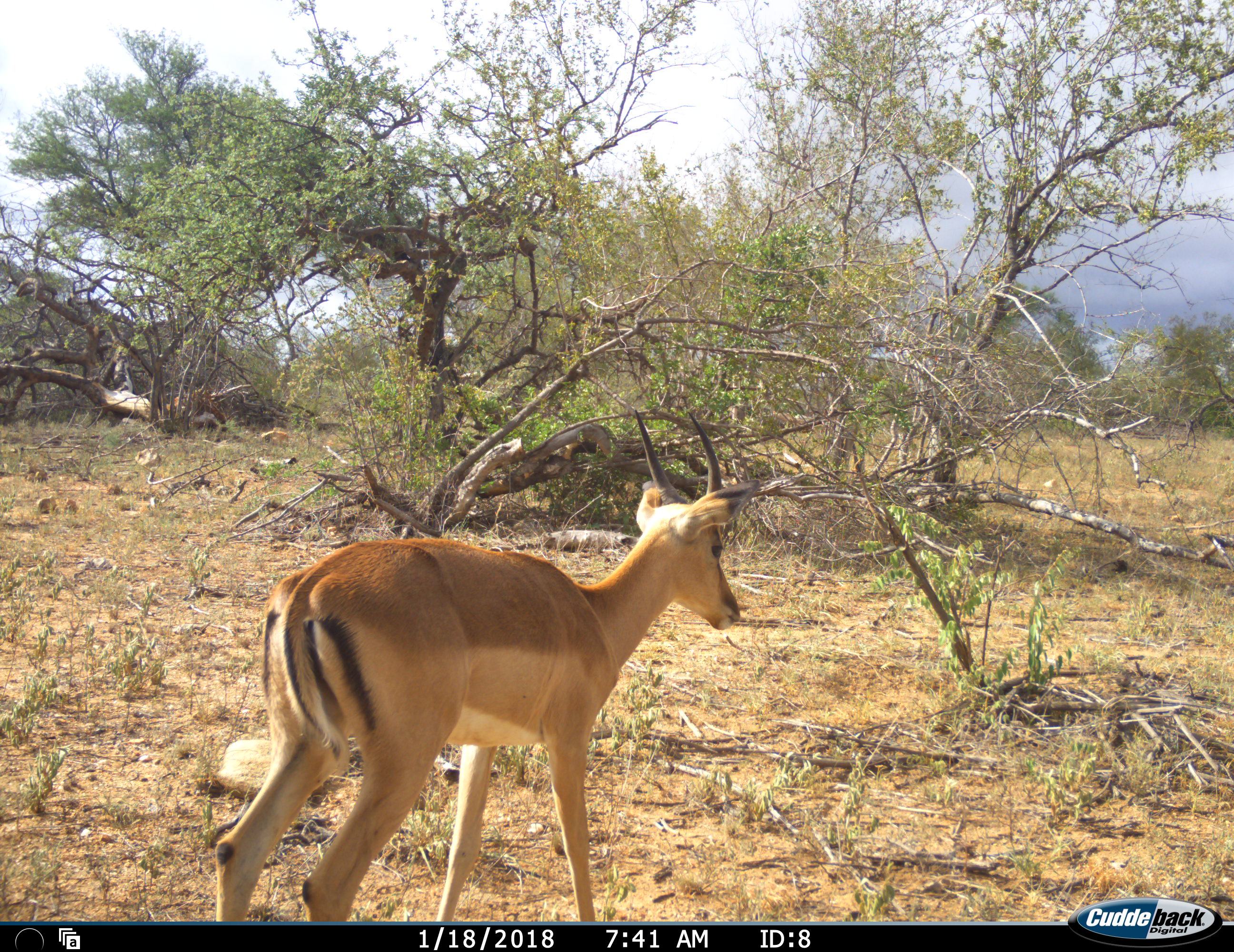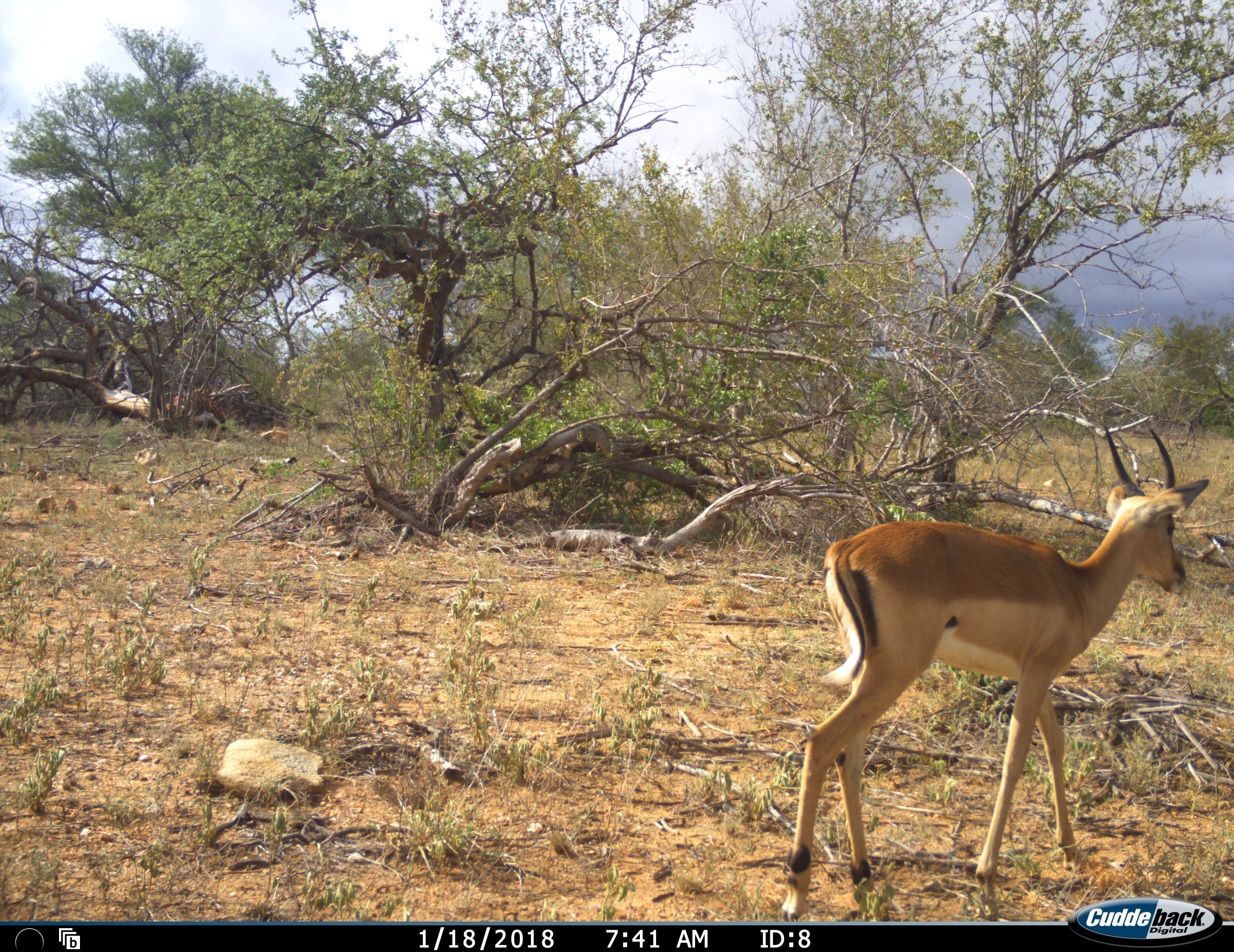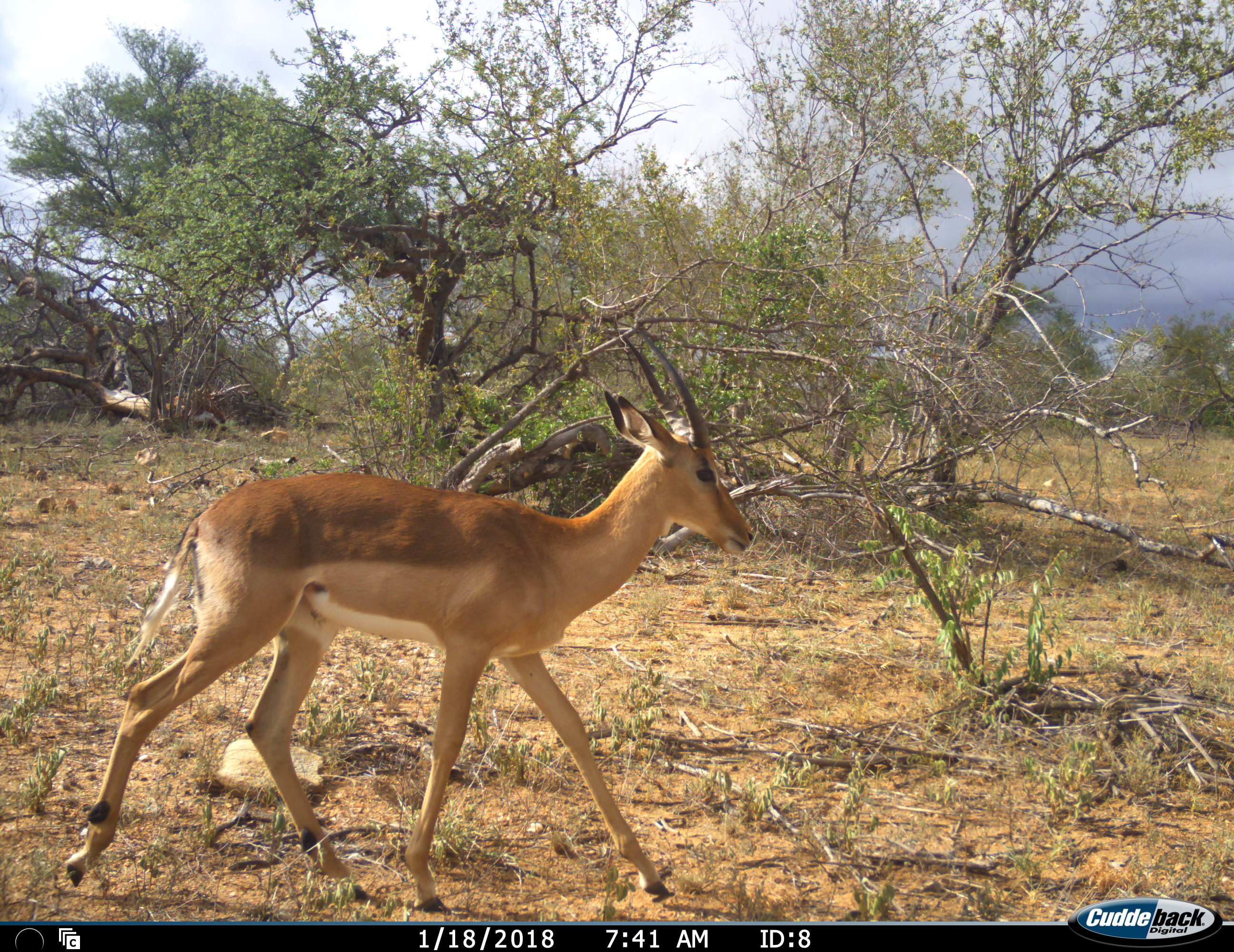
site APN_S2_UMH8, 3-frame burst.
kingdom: Animalia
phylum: Chordata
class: Mammalia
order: Artiodactyla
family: Bovidae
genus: Aepyceros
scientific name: Aepyceros melampus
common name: impala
Impala (Aepyceros melampus), count 1. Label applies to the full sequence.